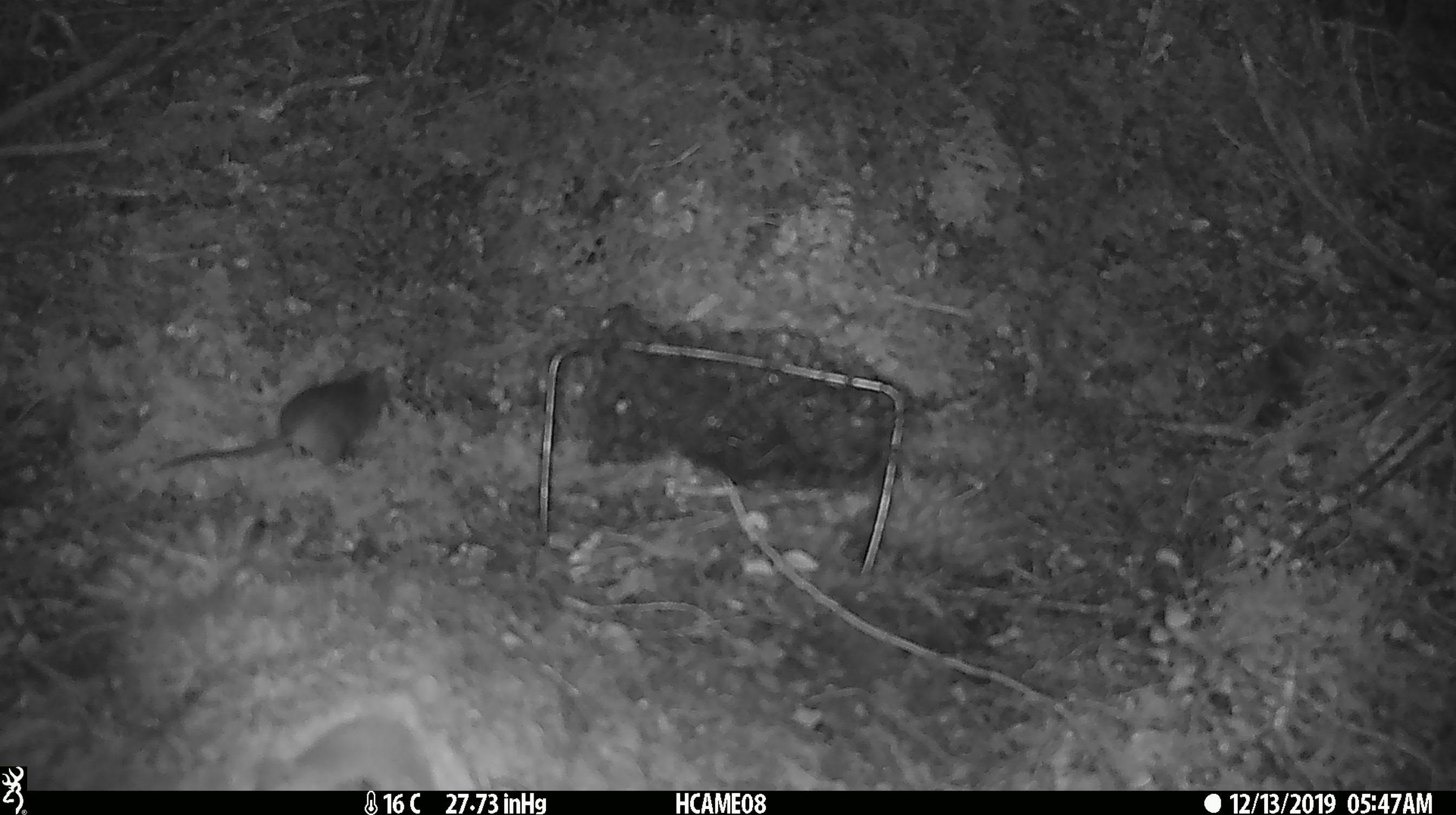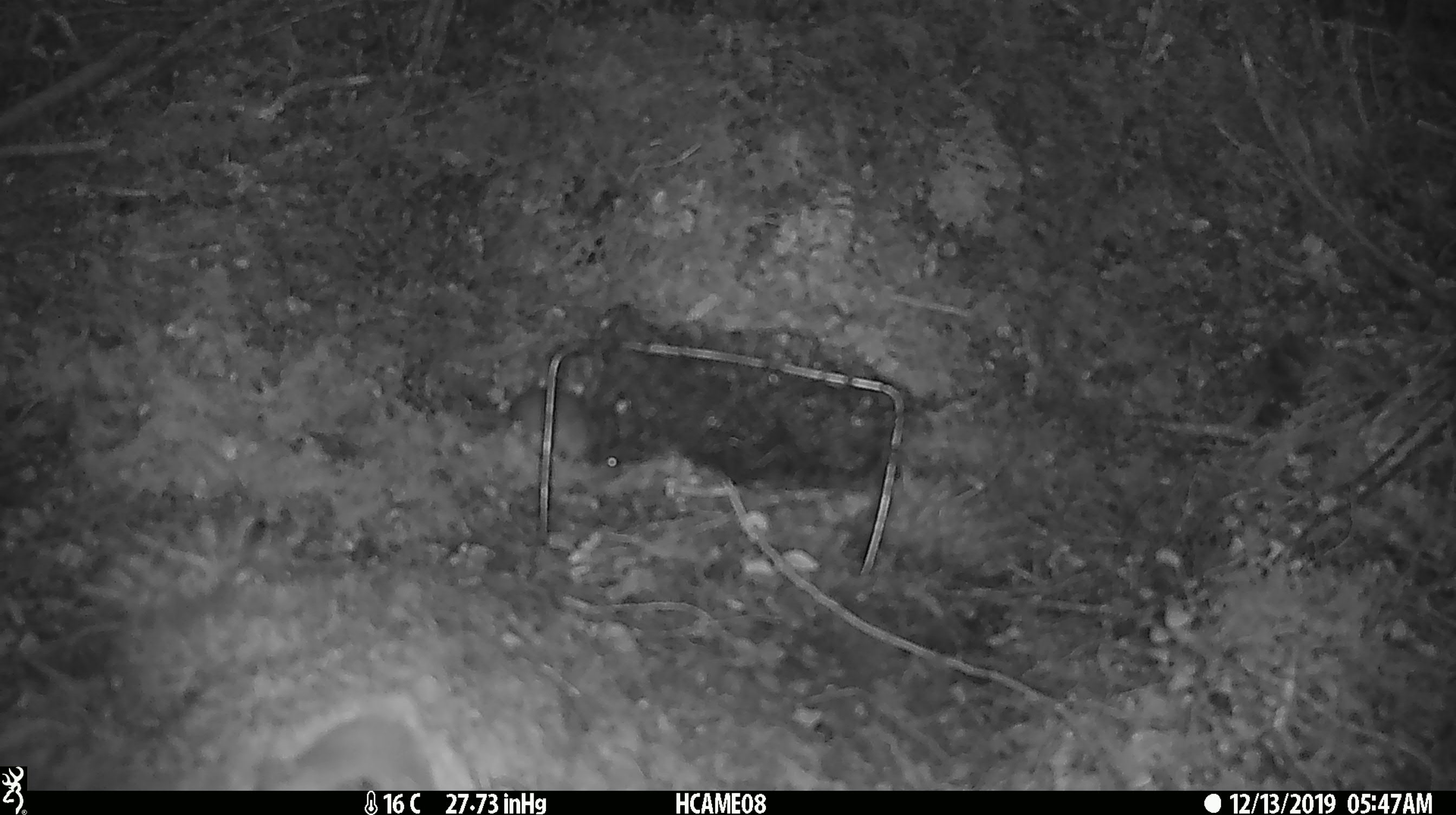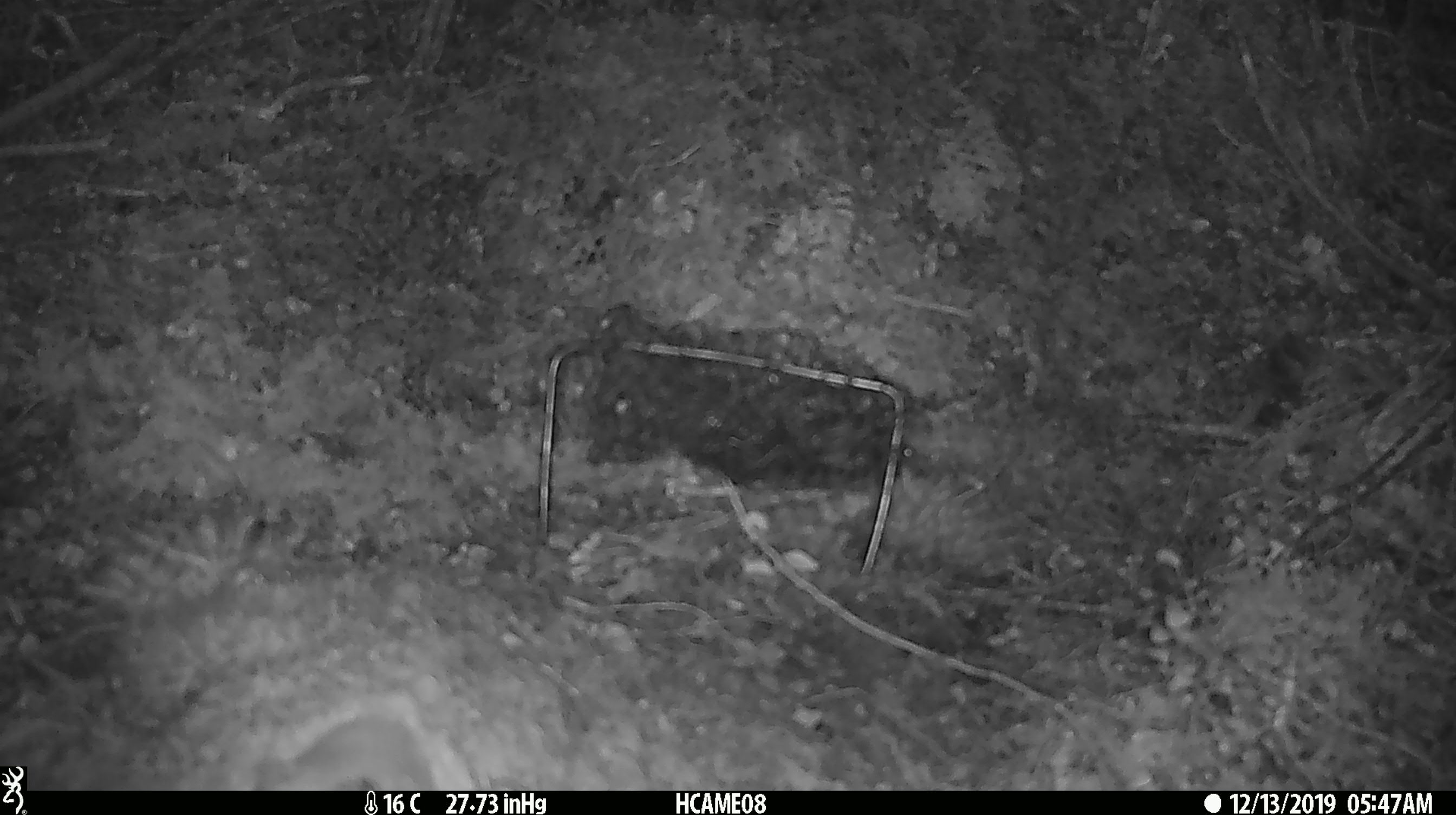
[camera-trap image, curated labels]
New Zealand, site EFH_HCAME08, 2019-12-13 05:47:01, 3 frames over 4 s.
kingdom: Animalia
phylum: Chordata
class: Mammalia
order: Rodentia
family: Muridae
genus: Mus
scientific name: Mus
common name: mouse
Mouse (Mus).